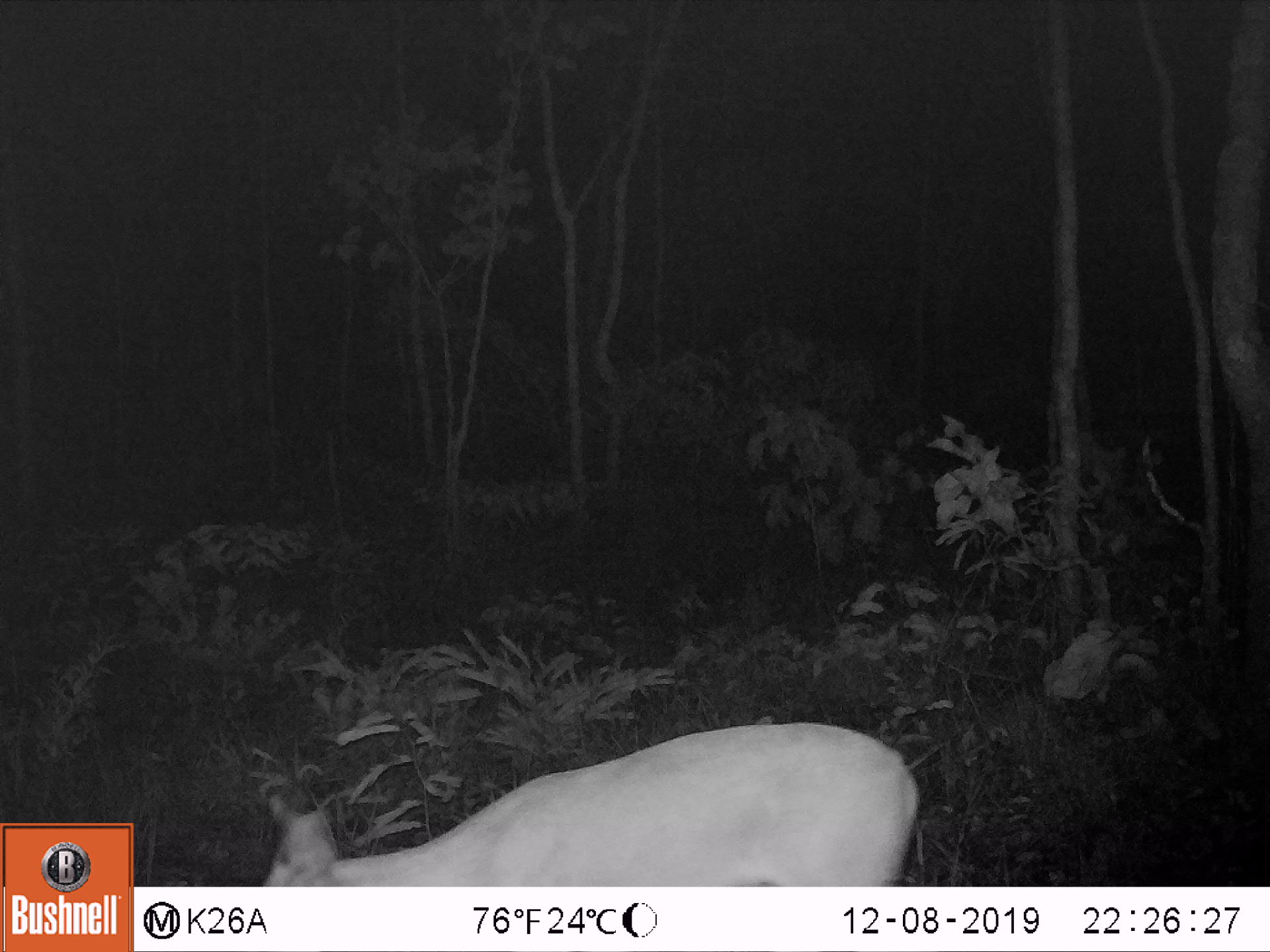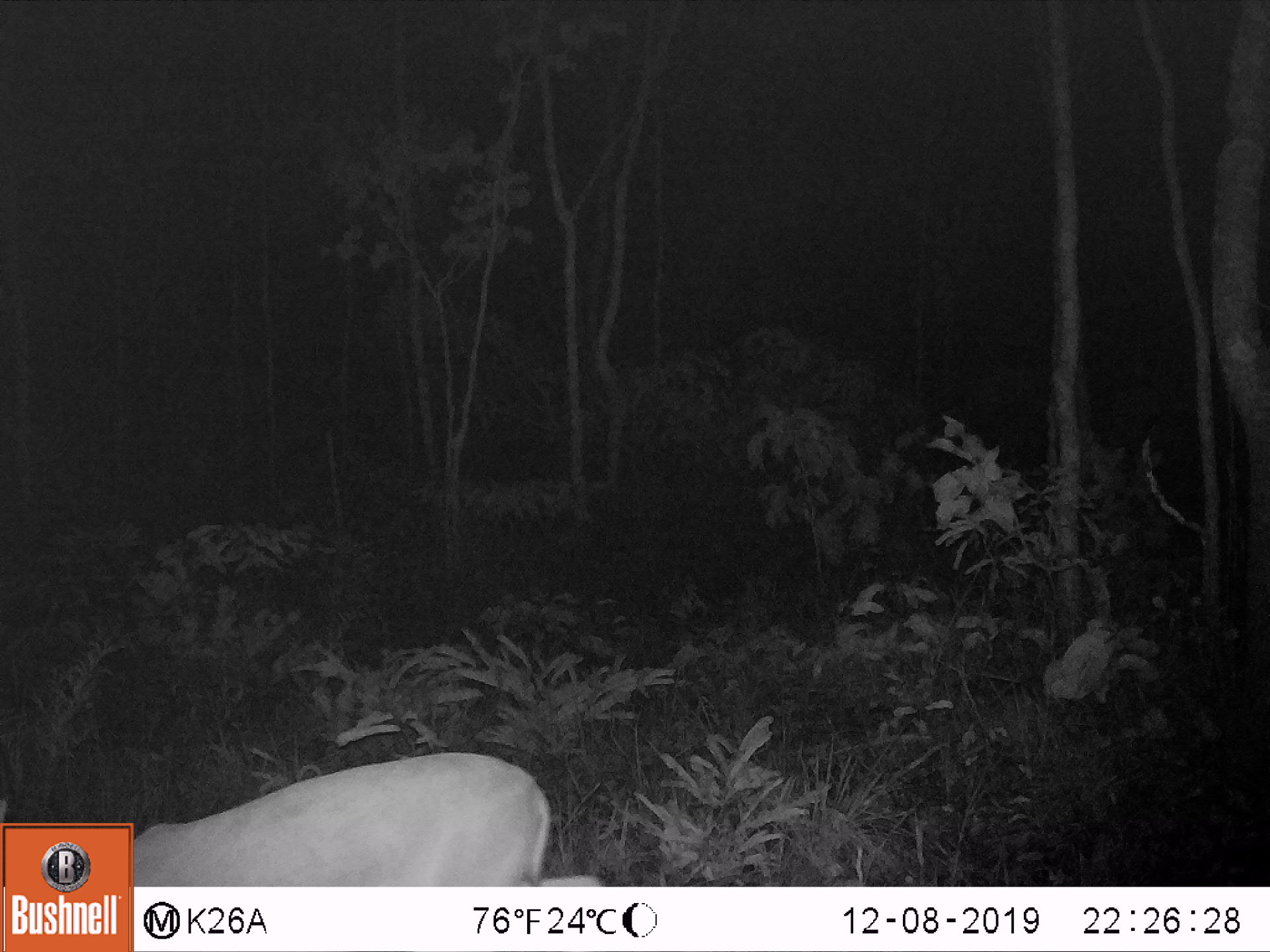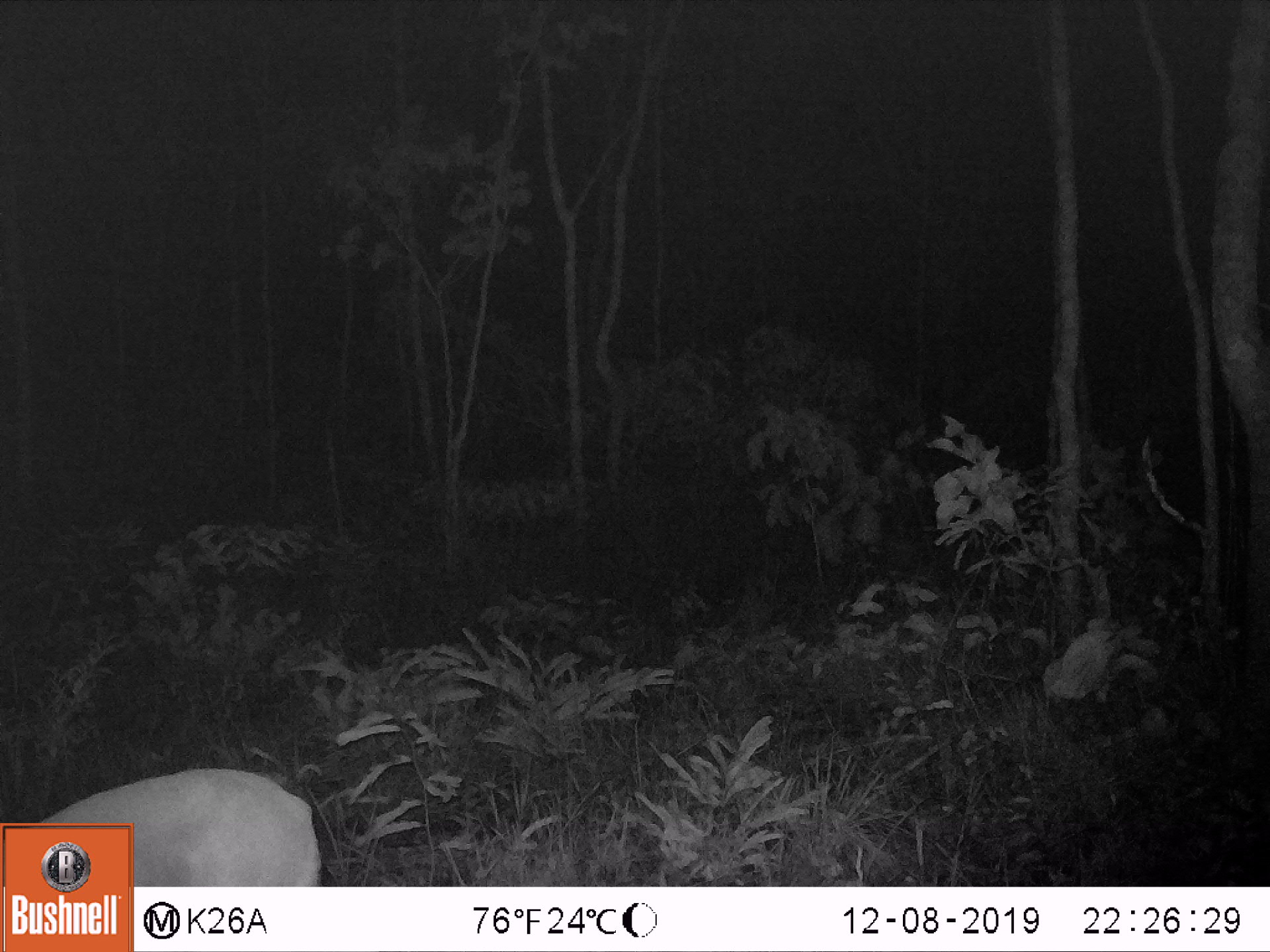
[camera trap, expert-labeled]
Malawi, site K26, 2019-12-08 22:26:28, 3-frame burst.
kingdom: Animalia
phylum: Chordata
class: Mammalia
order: Artiodactyla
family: Bovidae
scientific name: Antilopinae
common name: small antelope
Small antelope (Antilopinae), count 1.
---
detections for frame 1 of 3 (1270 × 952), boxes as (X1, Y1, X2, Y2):
small antelope: (262, 722, 920, 881)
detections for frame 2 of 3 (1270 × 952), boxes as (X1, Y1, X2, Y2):
small antelope: (137, 746, 604, 882)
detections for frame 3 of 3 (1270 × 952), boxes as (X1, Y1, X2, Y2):
small antelope: (137, 763, 321, 883)